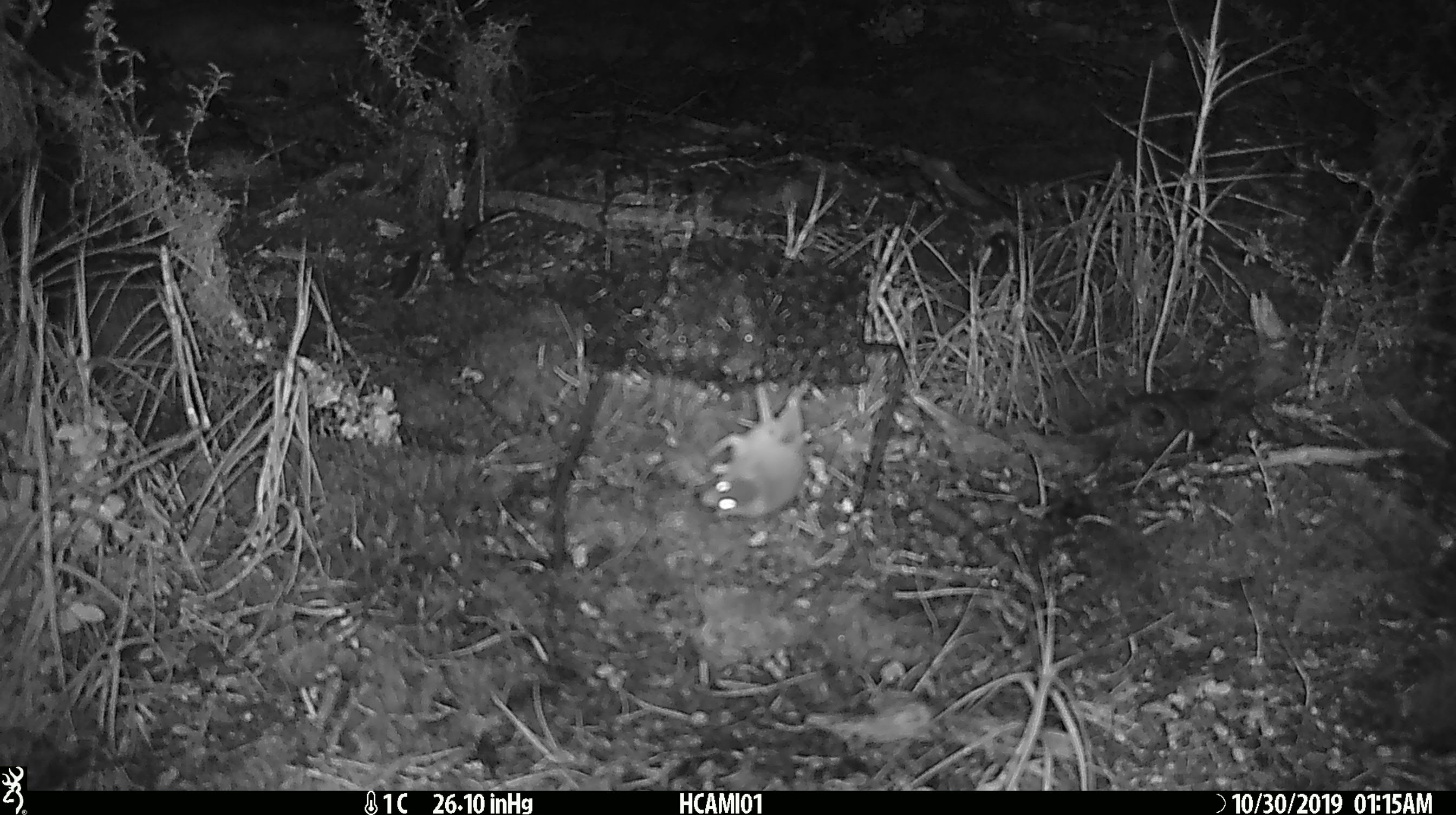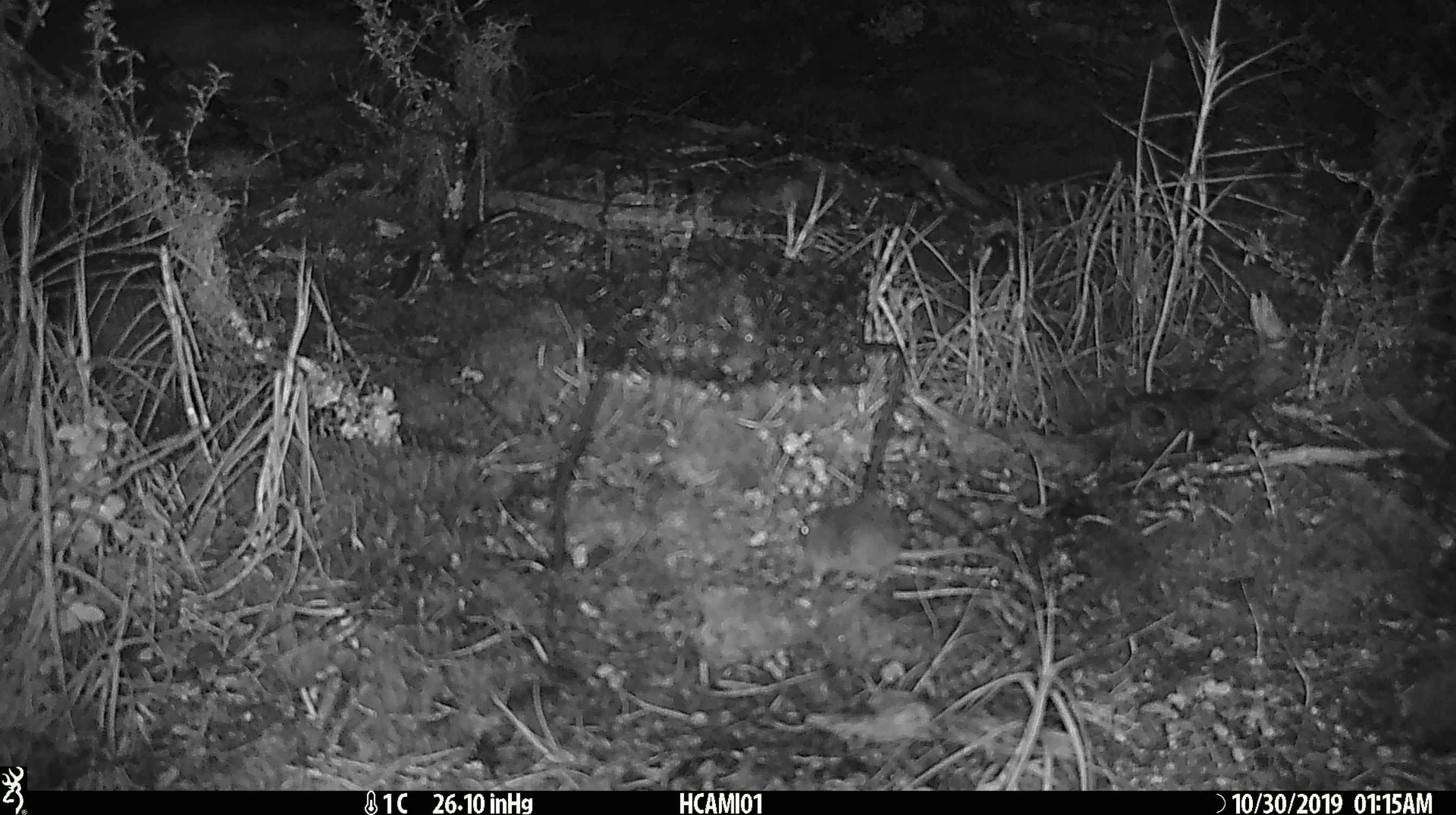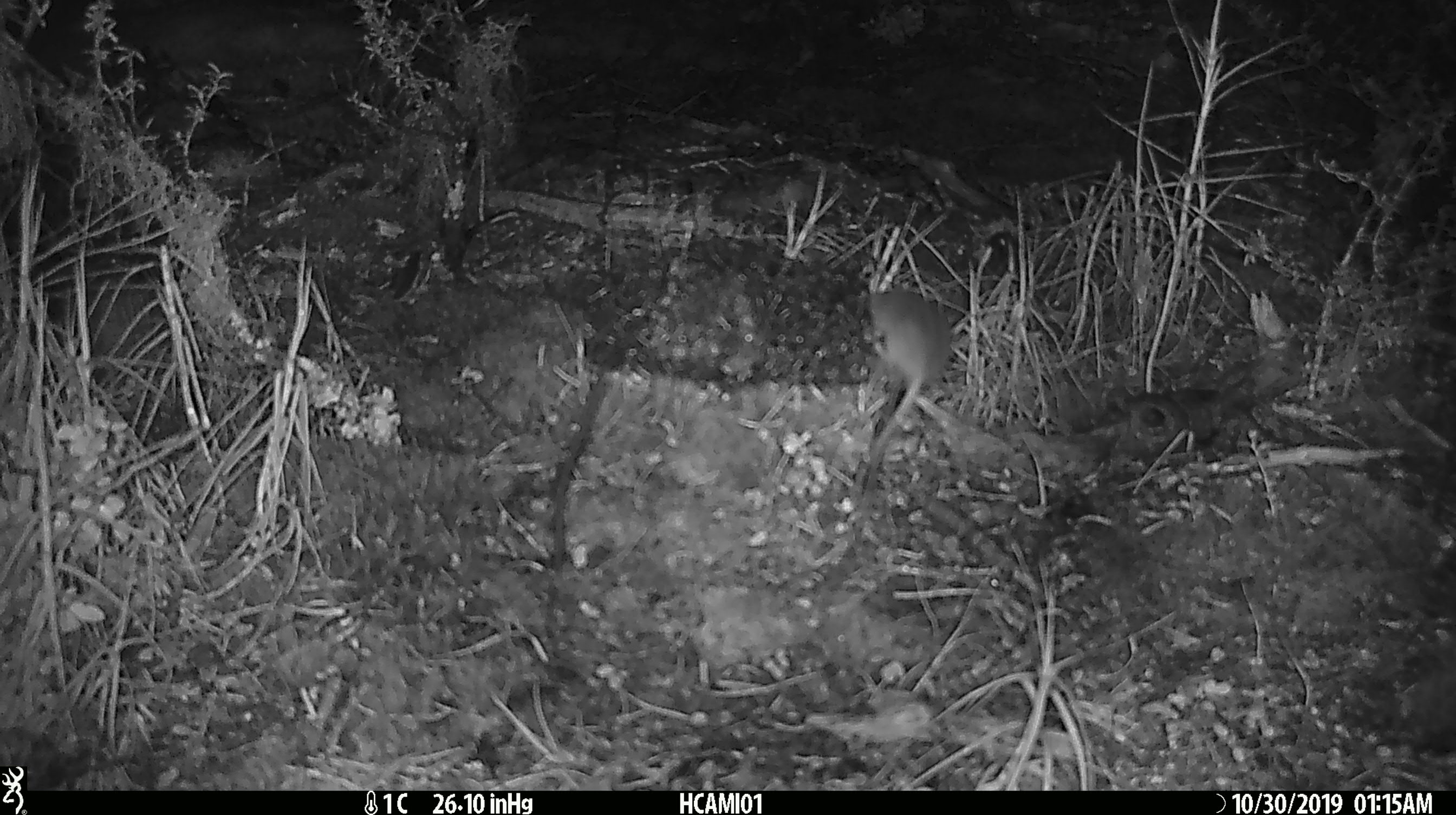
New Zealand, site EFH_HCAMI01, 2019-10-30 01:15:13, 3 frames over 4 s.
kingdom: Animalia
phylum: Chordata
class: Mammalia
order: Rodentia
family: Muridae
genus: Mus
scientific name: Mus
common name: mouse